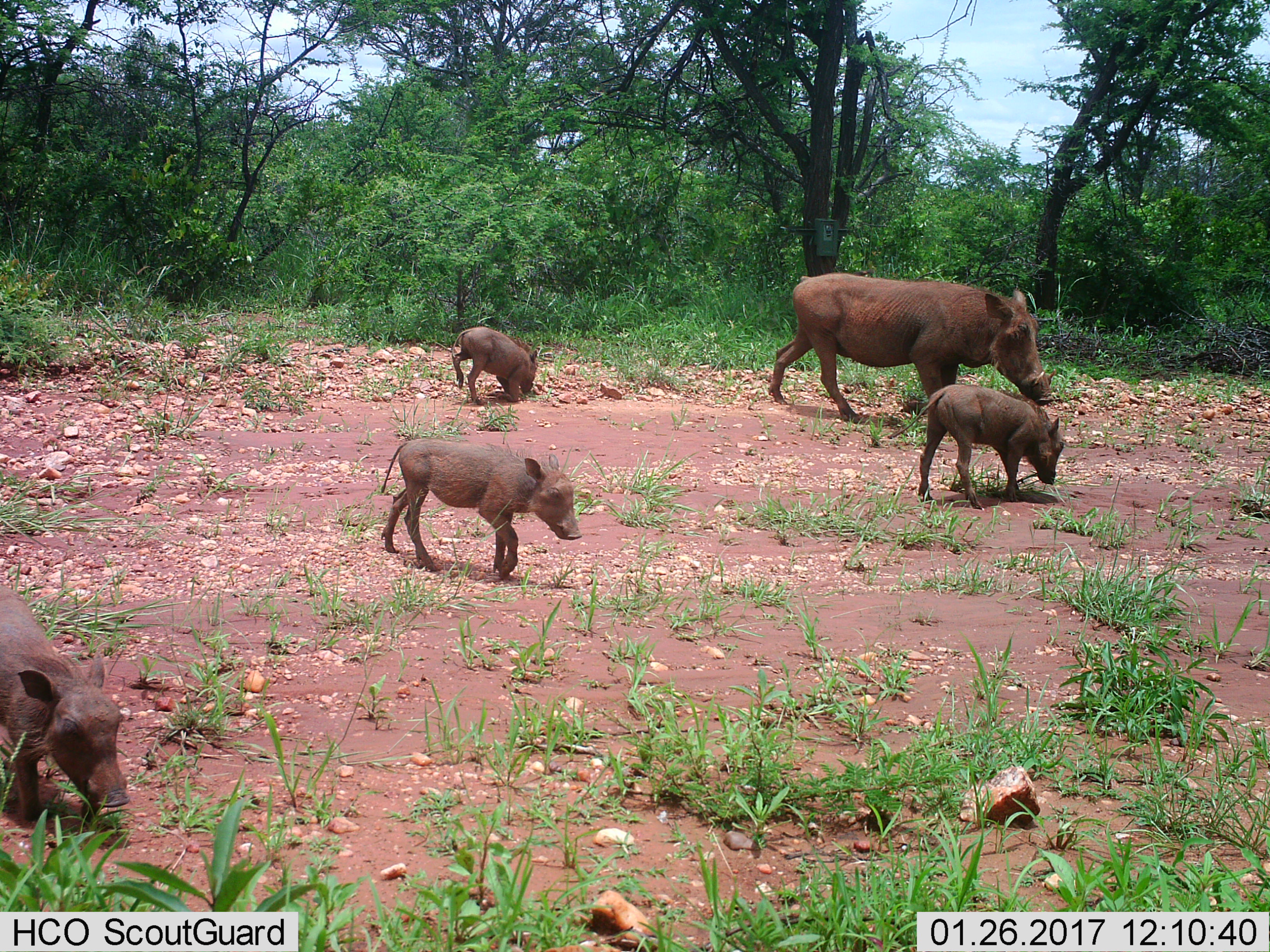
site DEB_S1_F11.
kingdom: Animalia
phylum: Chordata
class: Mammalia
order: Artiodactyla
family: Suidae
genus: Phacochoerus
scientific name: Phacochoerus africanus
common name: warthog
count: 5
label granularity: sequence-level